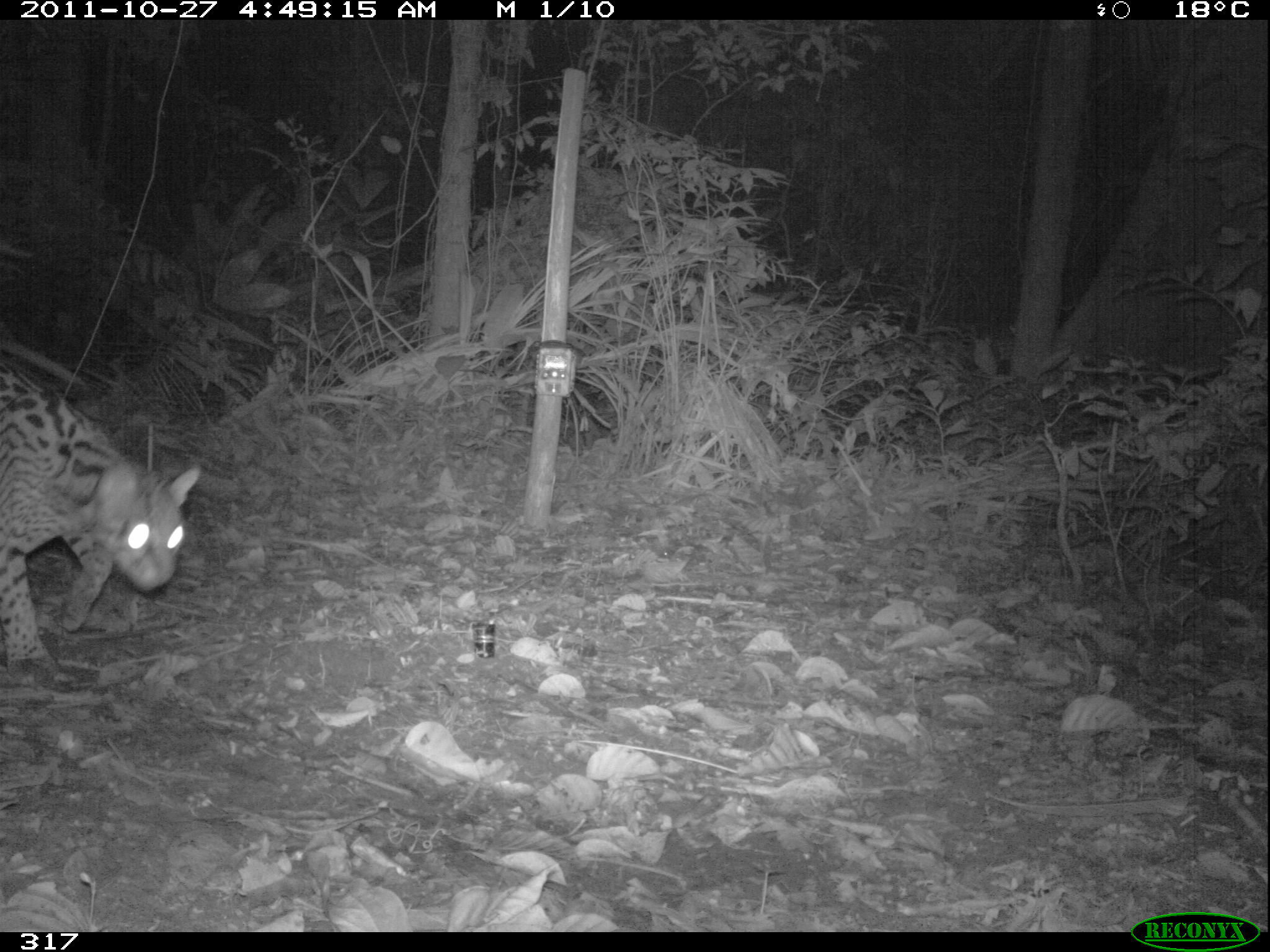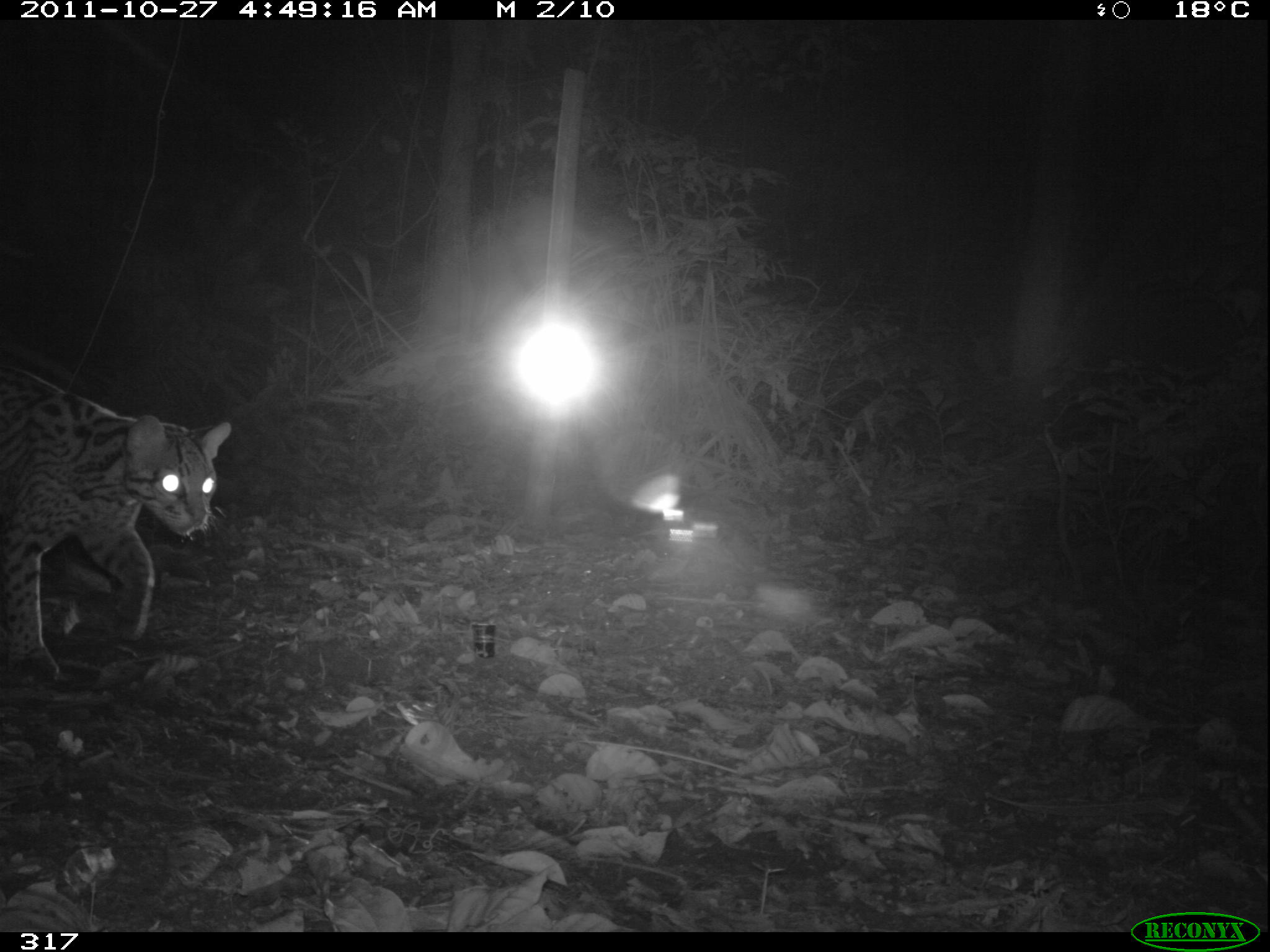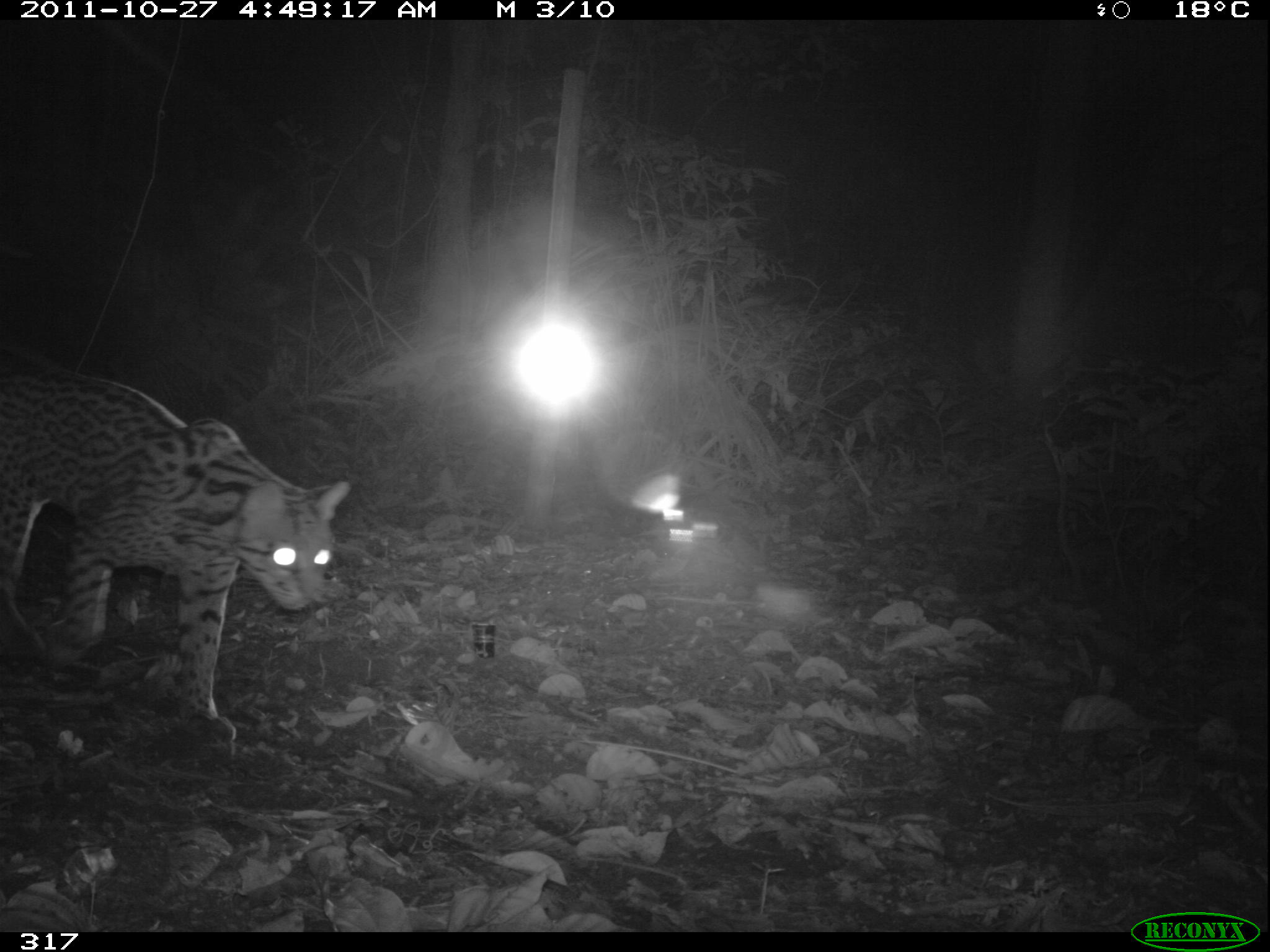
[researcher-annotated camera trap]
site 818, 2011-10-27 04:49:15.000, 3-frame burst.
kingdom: Animalia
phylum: Chordata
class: Mammalia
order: Carnivora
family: Felidae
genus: Leopardus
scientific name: Leopardus pardalis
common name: ocelot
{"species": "Leopardus pardalis (ocelot)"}